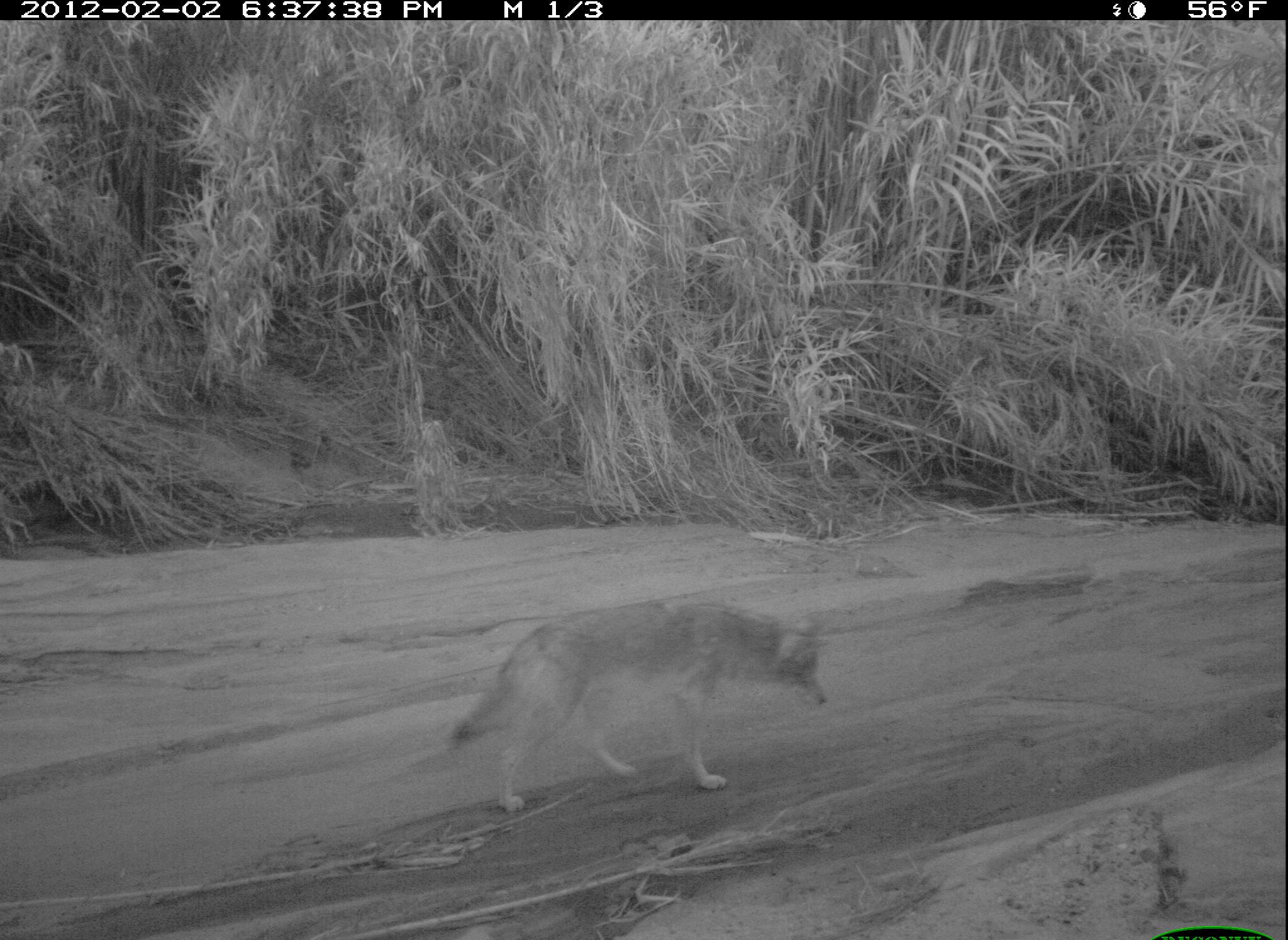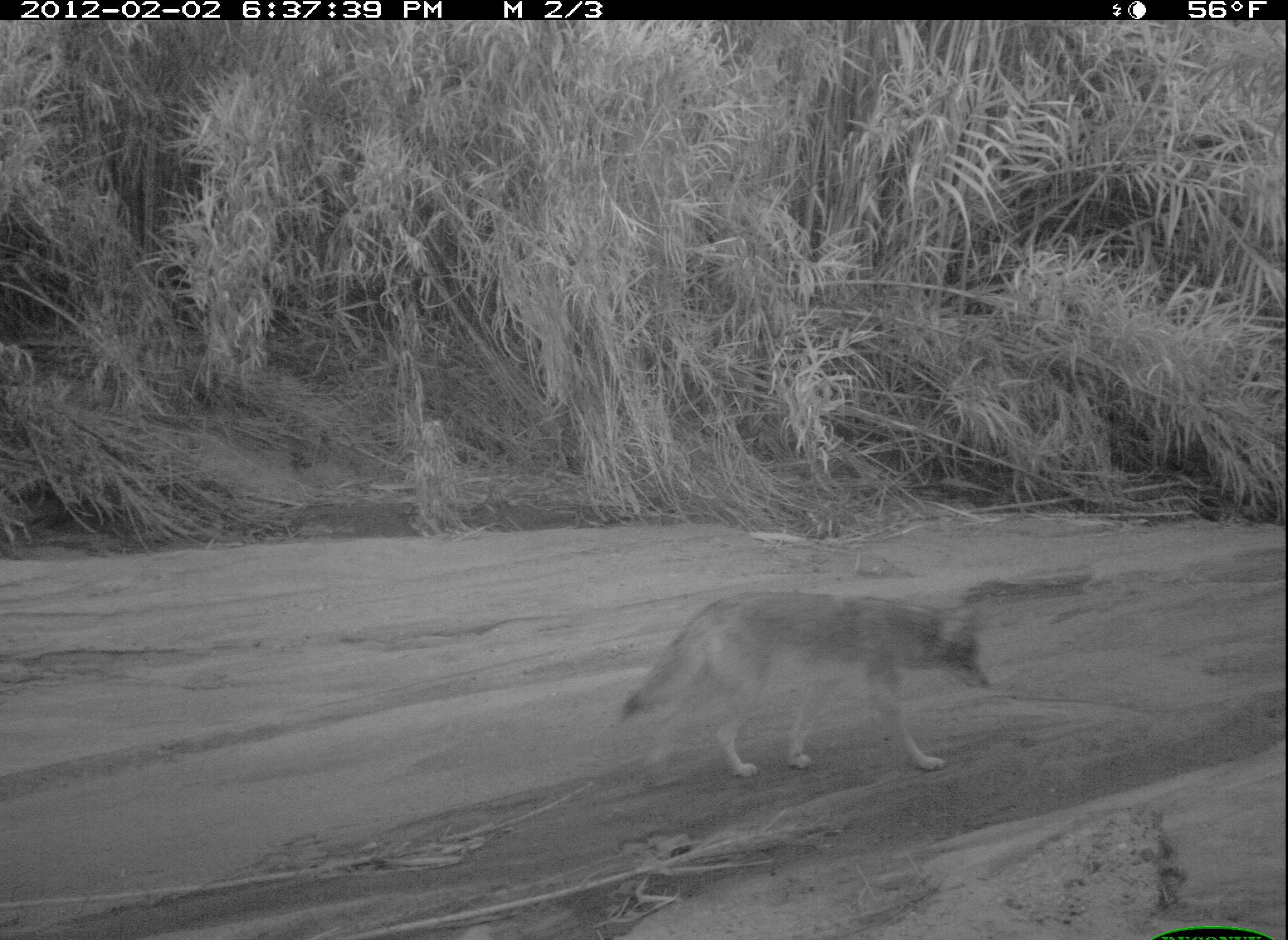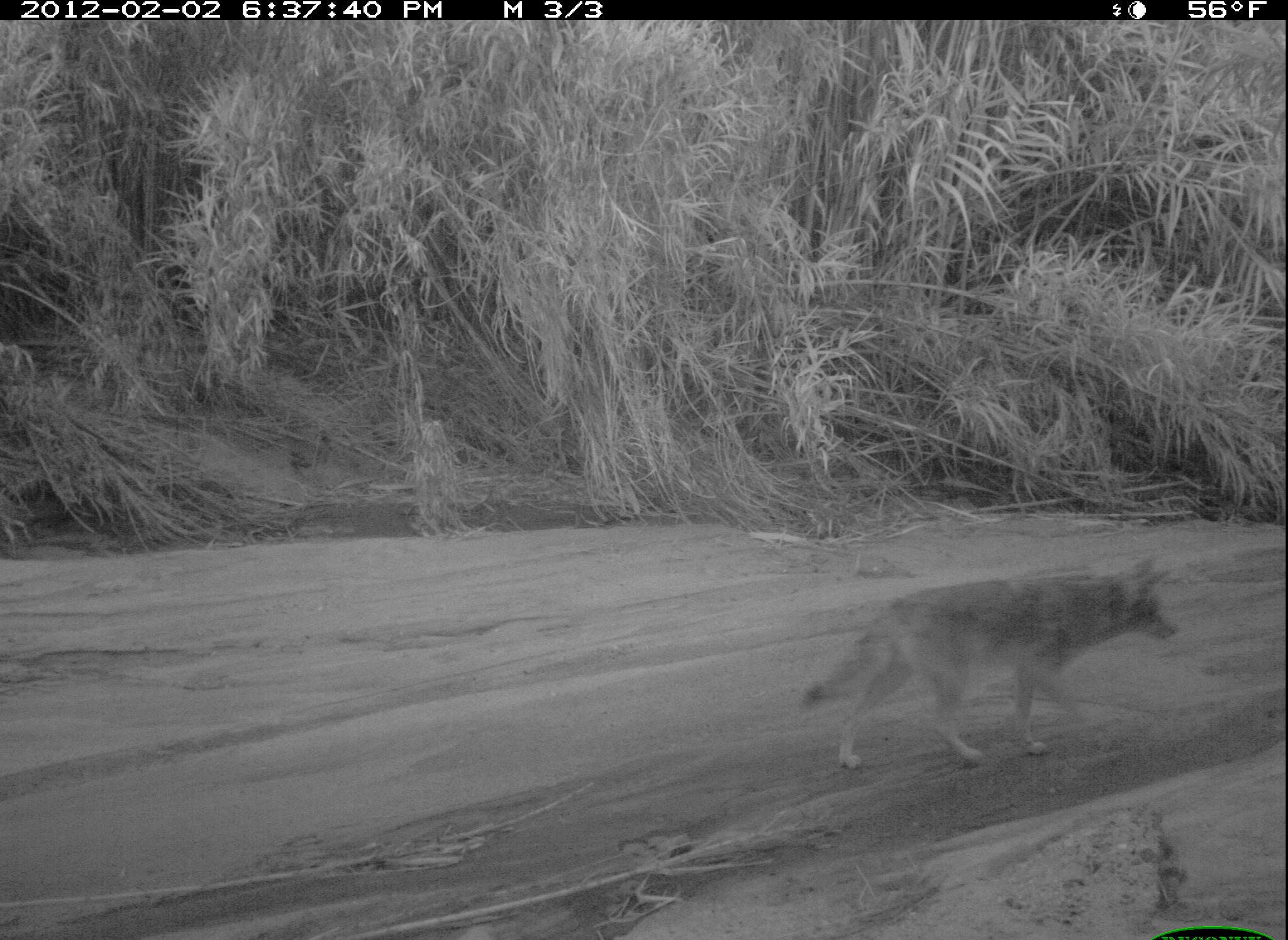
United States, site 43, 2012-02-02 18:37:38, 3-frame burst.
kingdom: Animalia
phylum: Chordata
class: Mammalia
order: Carnivora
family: Canidae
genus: Canis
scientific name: Canis latrans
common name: coyote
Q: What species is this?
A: Coyote (Canis latrans).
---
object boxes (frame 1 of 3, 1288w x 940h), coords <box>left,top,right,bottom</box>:
coyote: <box>441,578,848,823</box>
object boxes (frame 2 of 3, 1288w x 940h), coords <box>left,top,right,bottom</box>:
coyote: <box>604,564,1021,781</box>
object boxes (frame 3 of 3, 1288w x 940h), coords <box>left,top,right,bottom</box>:
coyote: <box>791,554,1191,810</box>